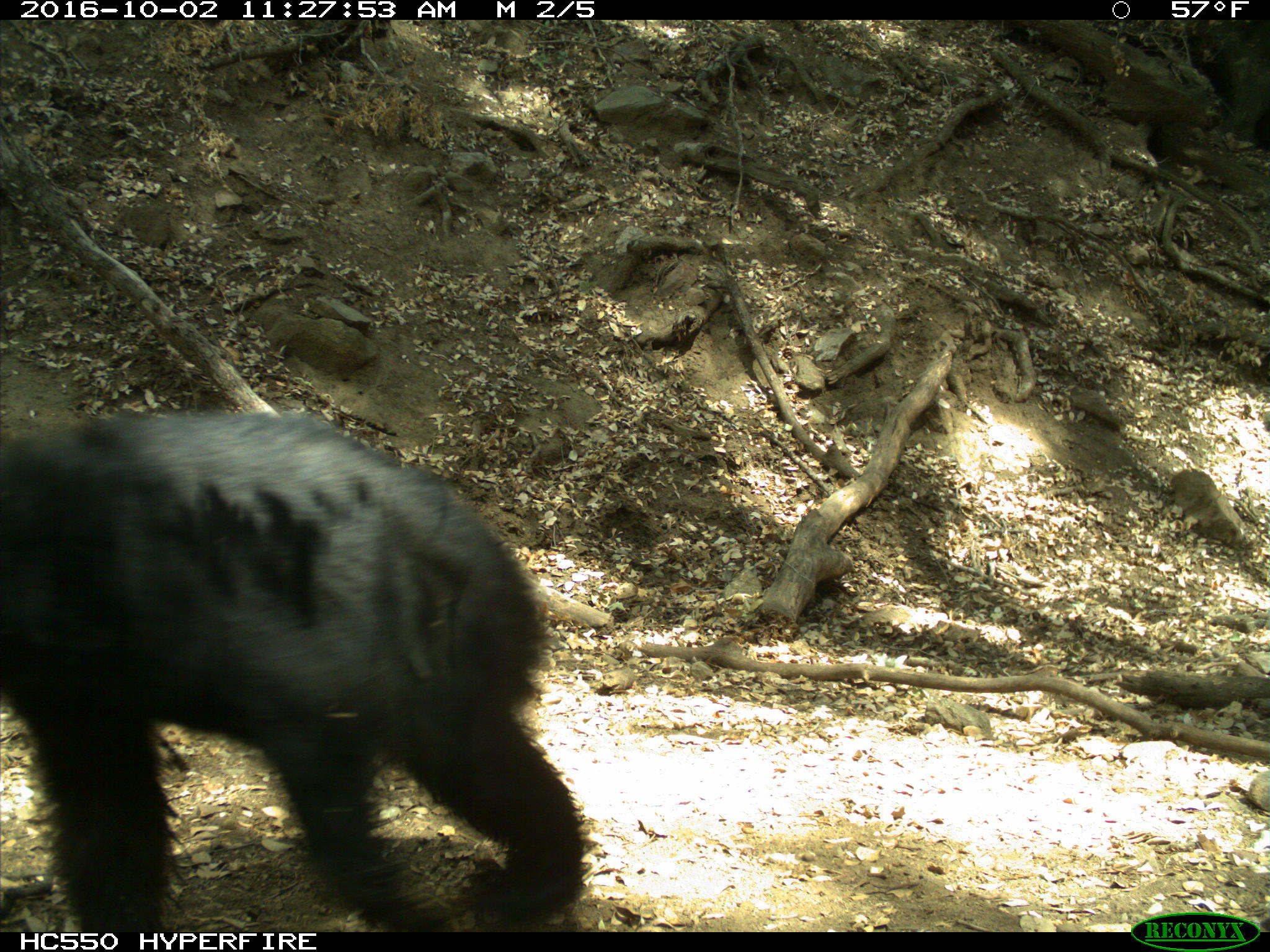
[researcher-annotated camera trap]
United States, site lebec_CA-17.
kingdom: Animalia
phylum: Chordata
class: Mammalia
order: Carnivora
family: Ursidae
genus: Ursus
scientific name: Ursus americanus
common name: american black bear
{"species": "Ursus americanus (american black bear)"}